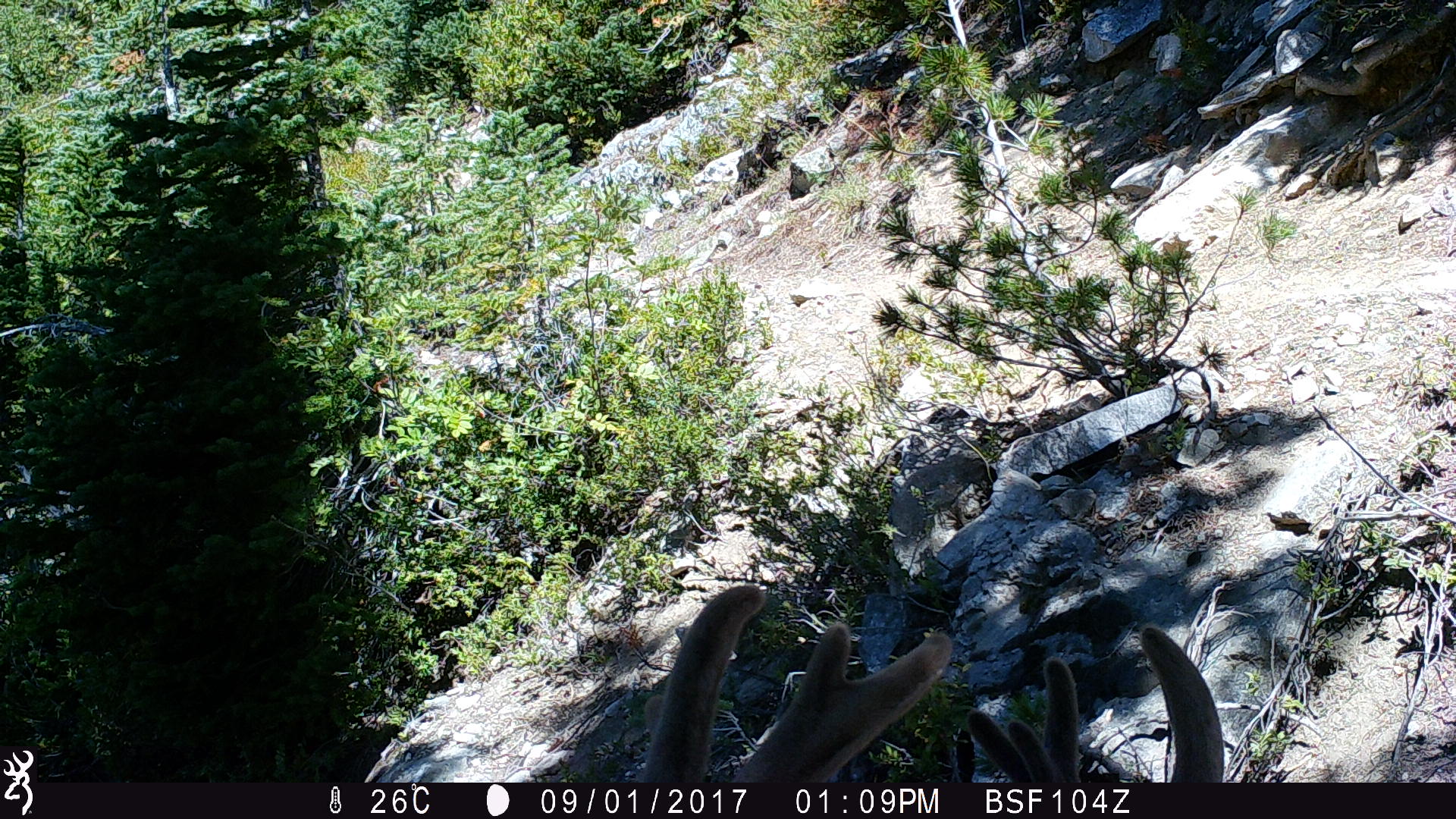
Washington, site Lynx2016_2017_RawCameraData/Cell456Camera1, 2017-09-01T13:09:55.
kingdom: Animalia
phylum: Chordata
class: Mammalia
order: Artiodactyla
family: Cervidae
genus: Odocoileus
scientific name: Odocoileus hemionus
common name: mule deer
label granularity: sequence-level